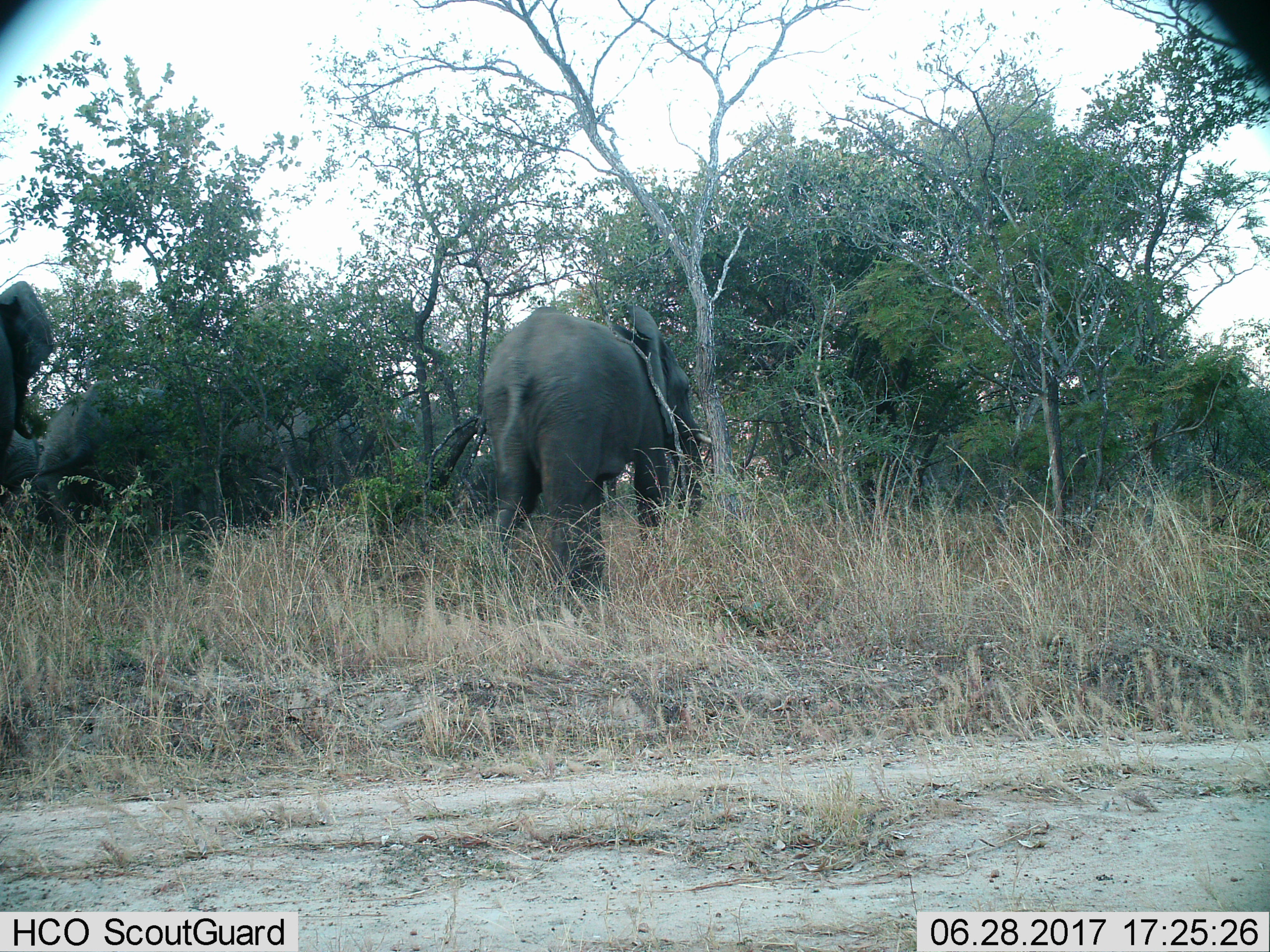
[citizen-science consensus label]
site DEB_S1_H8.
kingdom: Animalia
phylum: Chordata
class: Mammalia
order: Proboscidea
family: Elephantidae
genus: Loxodonta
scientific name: Loxodonta africana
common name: african bush elephant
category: elephant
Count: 5.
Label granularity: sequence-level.